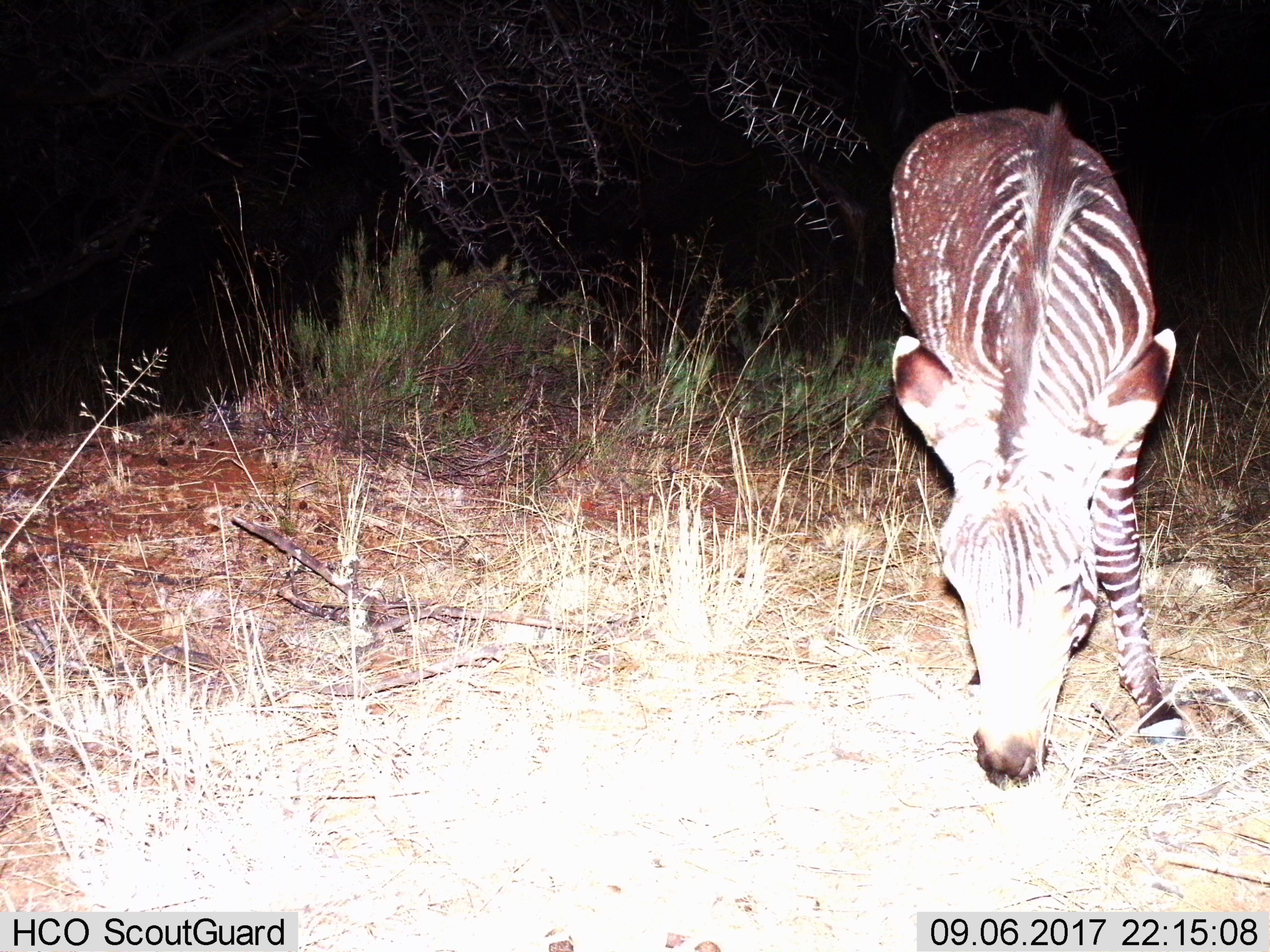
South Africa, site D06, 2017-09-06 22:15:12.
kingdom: Animalia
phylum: Chordata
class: Mammalia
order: Perissodactyla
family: Equidae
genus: Equus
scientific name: Equus zebra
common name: mountain zebra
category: zebramountain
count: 1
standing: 40%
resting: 0%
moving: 20%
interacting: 0%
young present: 0%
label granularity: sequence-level